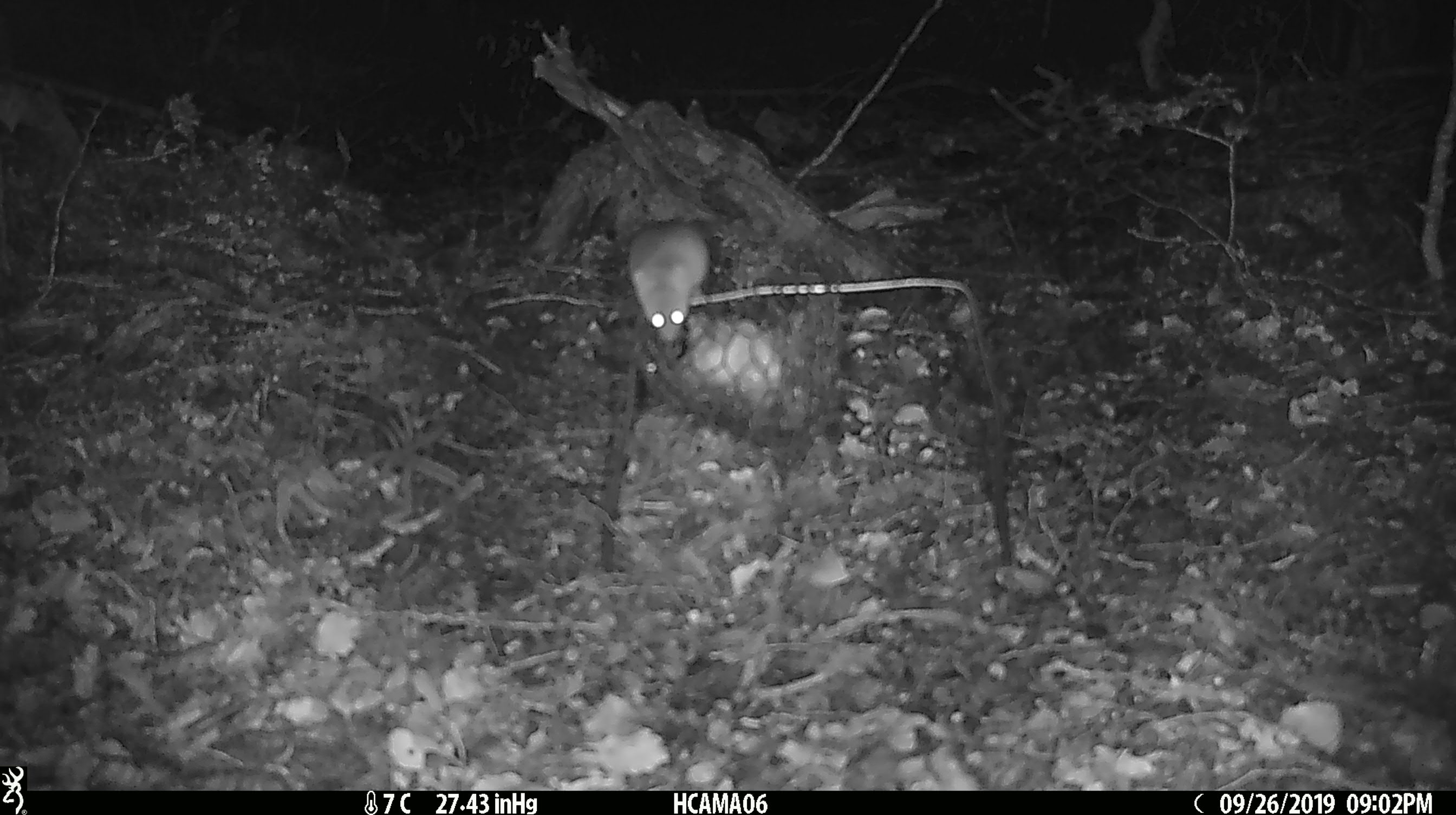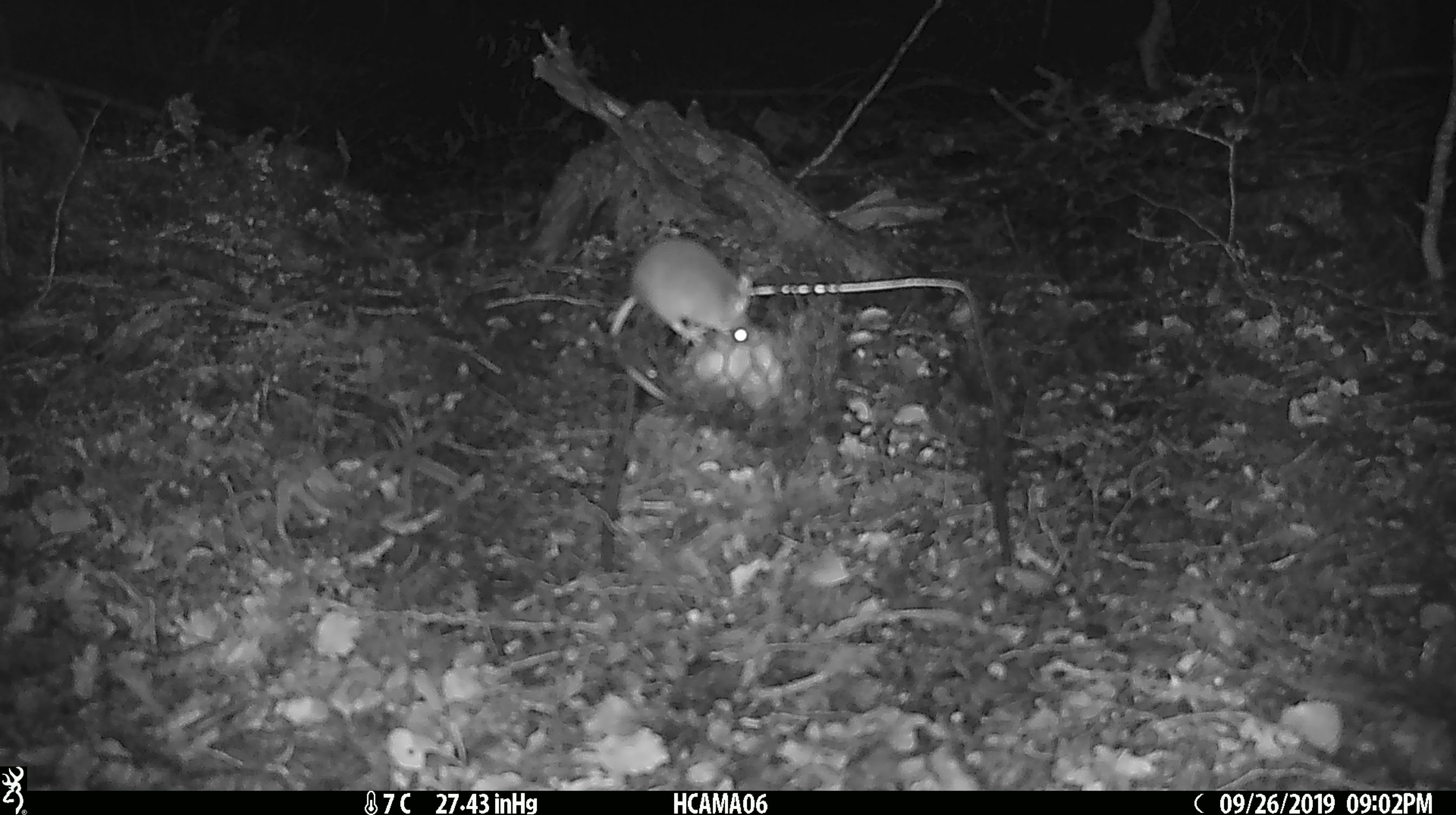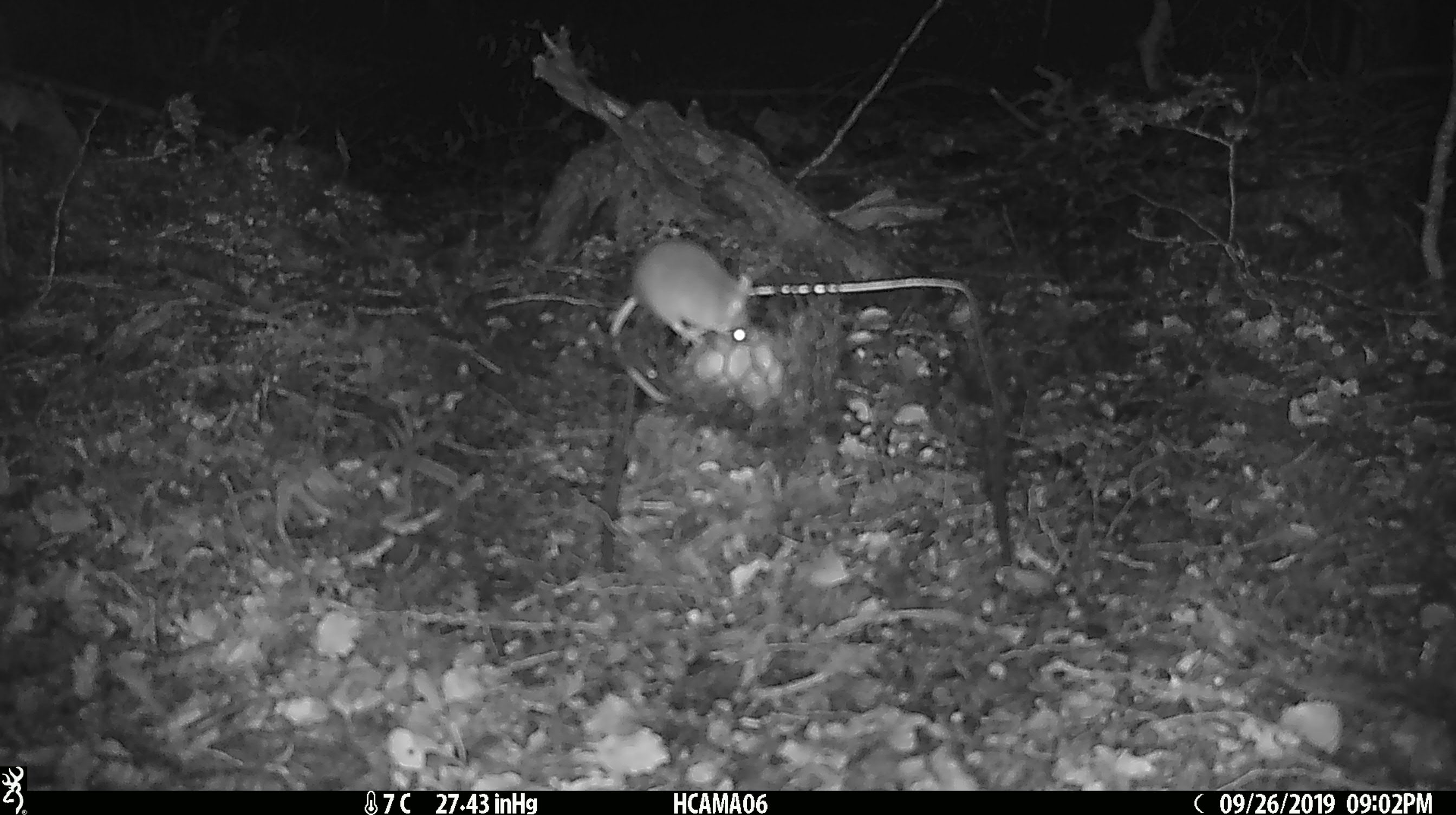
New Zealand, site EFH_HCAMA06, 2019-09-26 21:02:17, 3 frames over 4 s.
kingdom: Animalia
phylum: Chordata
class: Mammalia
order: Rodentia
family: Muridae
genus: Mus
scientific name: Mus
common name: mouse